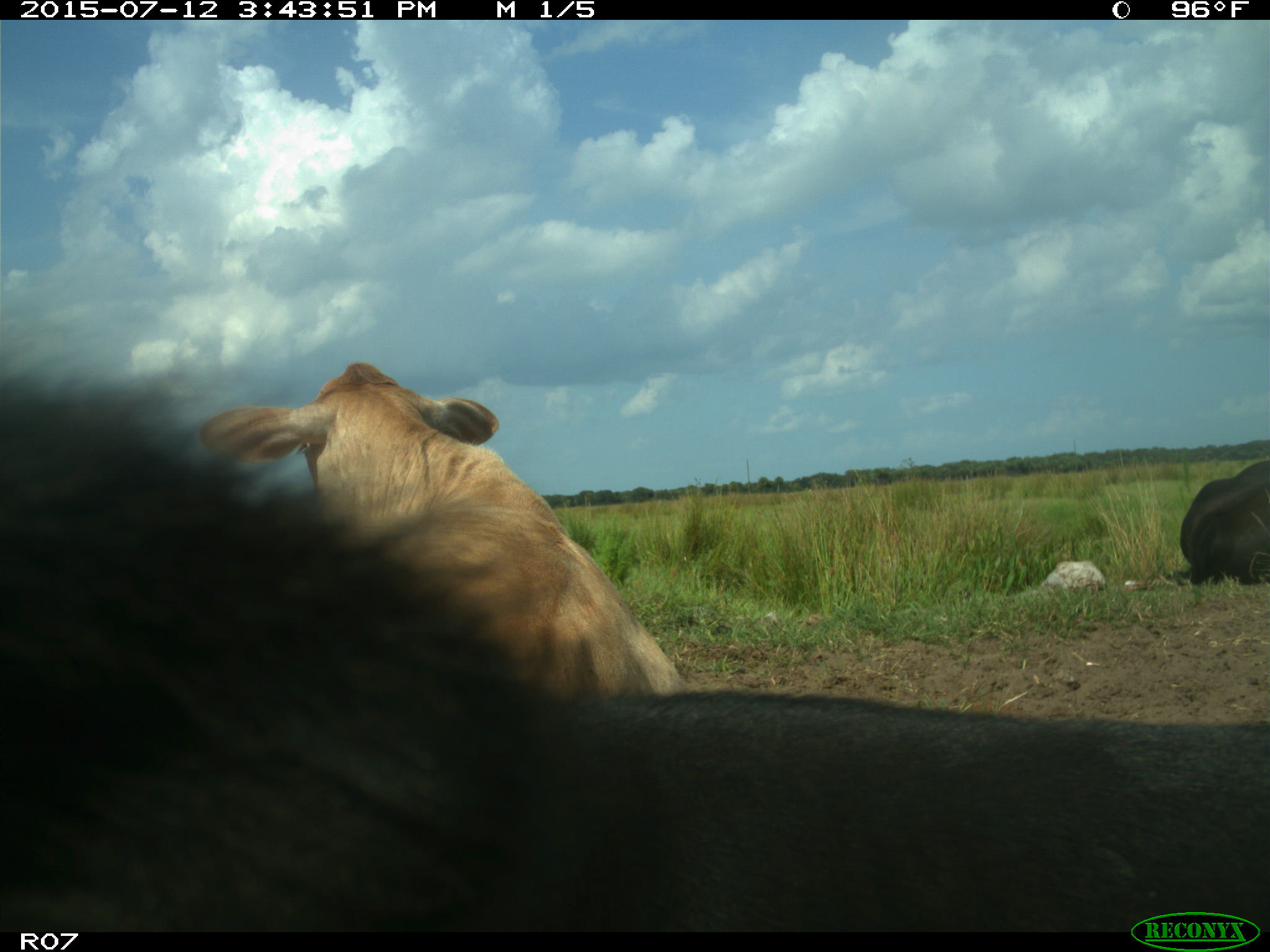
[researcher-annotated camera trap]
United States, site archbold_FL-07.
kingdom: Animalia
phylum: Chordata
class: Mammalia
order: Artiodactyla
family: Bovidae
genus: Bos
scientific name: Bos taurus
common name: domestic cow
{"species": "Bos taurus (domestic cow)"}